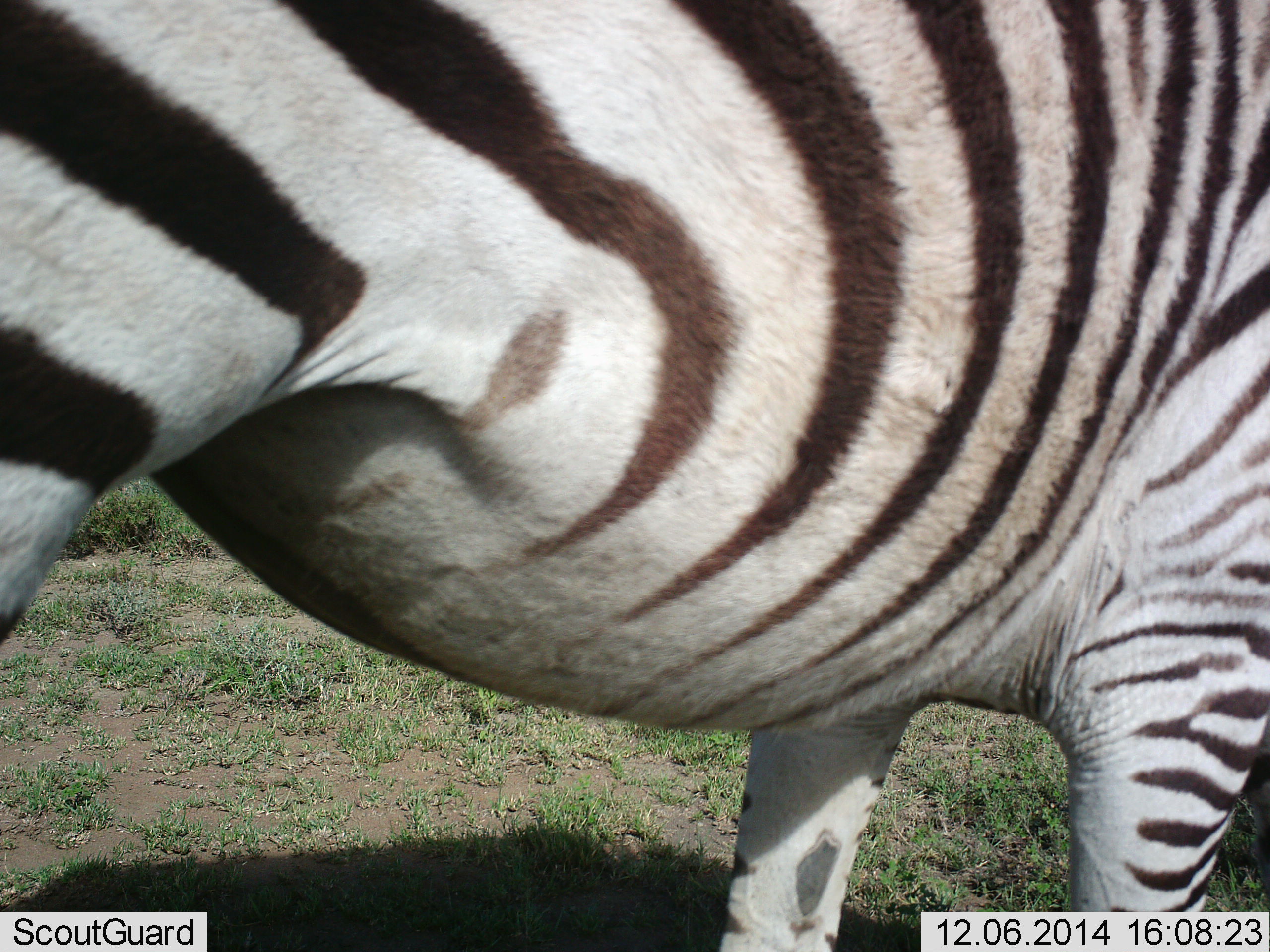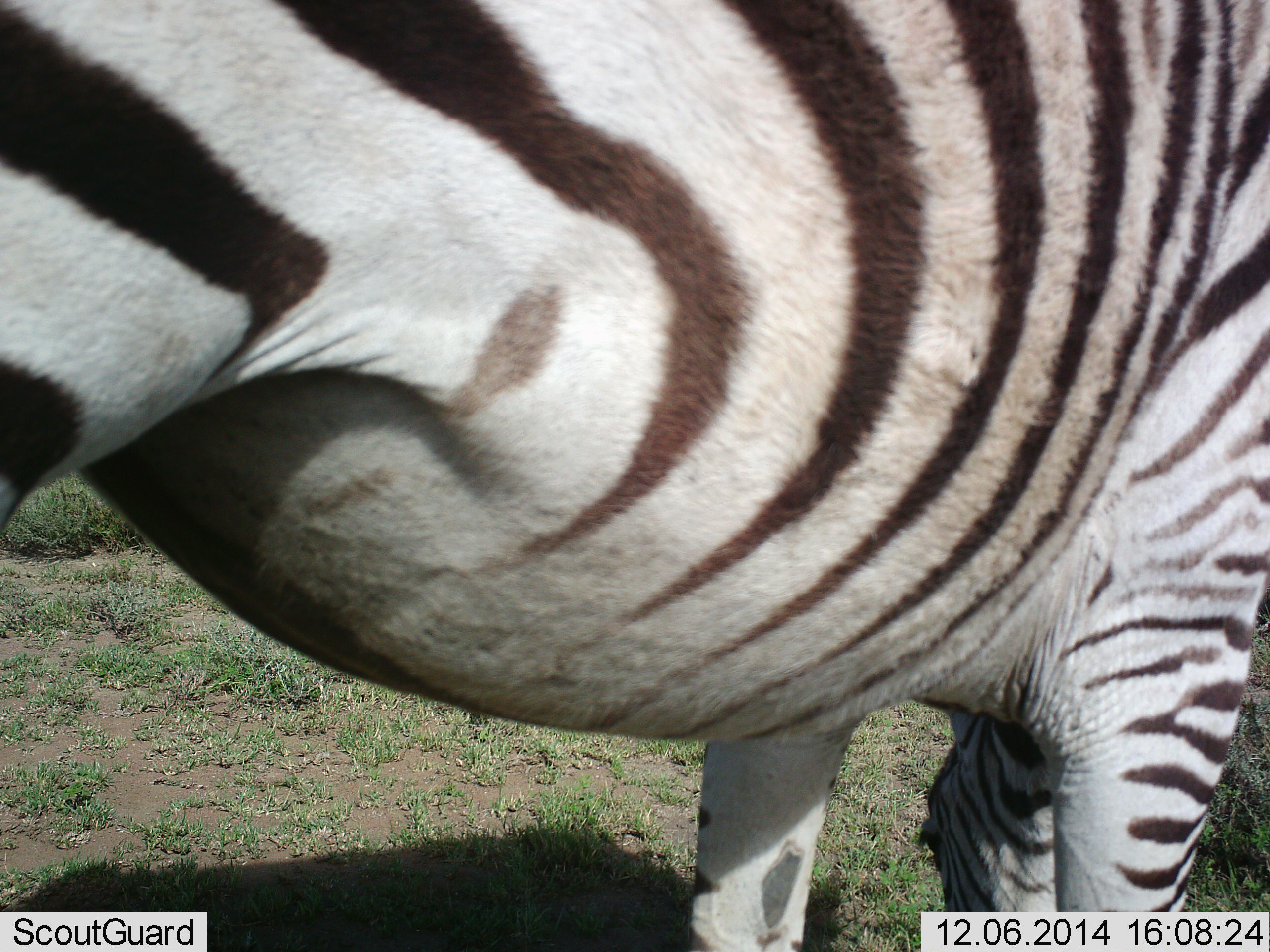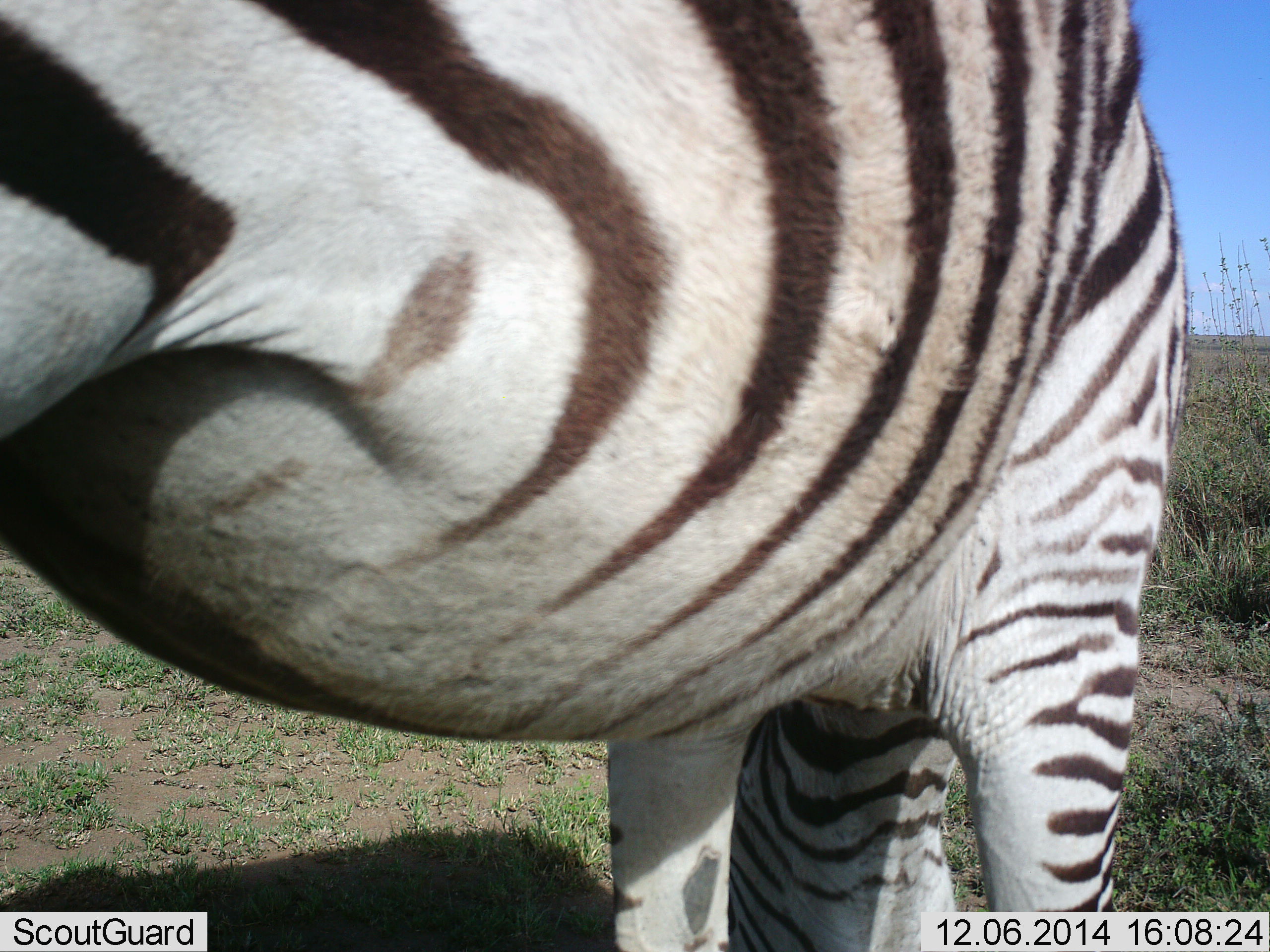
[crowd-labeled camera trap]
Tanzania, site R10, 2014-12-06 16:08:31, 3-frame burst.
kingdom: Animalia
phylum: Chordata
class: Mammalia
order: Perissodactyla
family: Equidae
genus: Equus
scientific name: Equus quagga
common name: plains zebra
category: zebra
Zebra (plains zebra) (Equus quagga), count 1. Behavior (volunteer vote fractions): standing 50%, resting 0%, moving 10%, interacting 0%. Young present (vote fraction): 0%. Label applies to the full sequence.